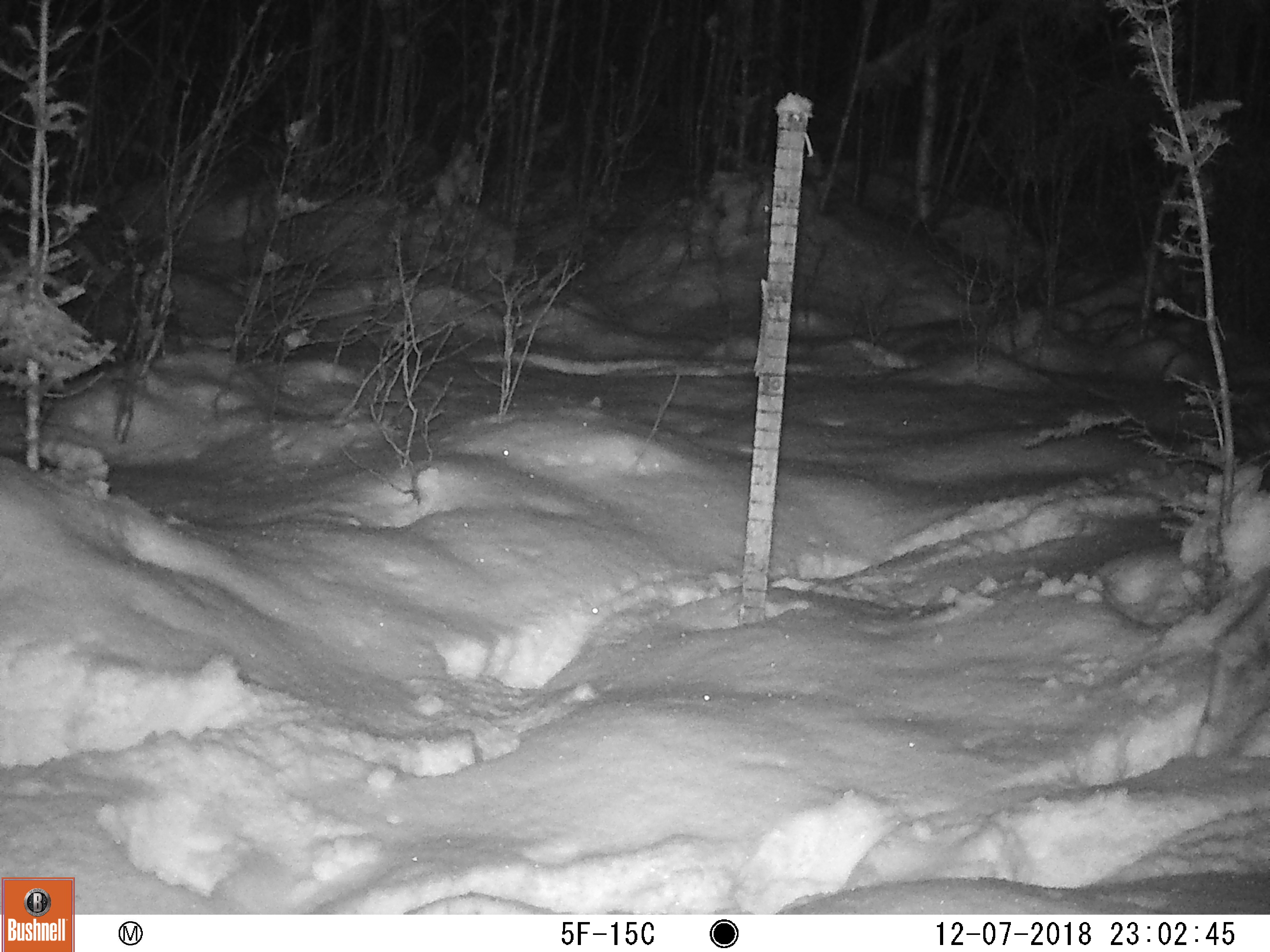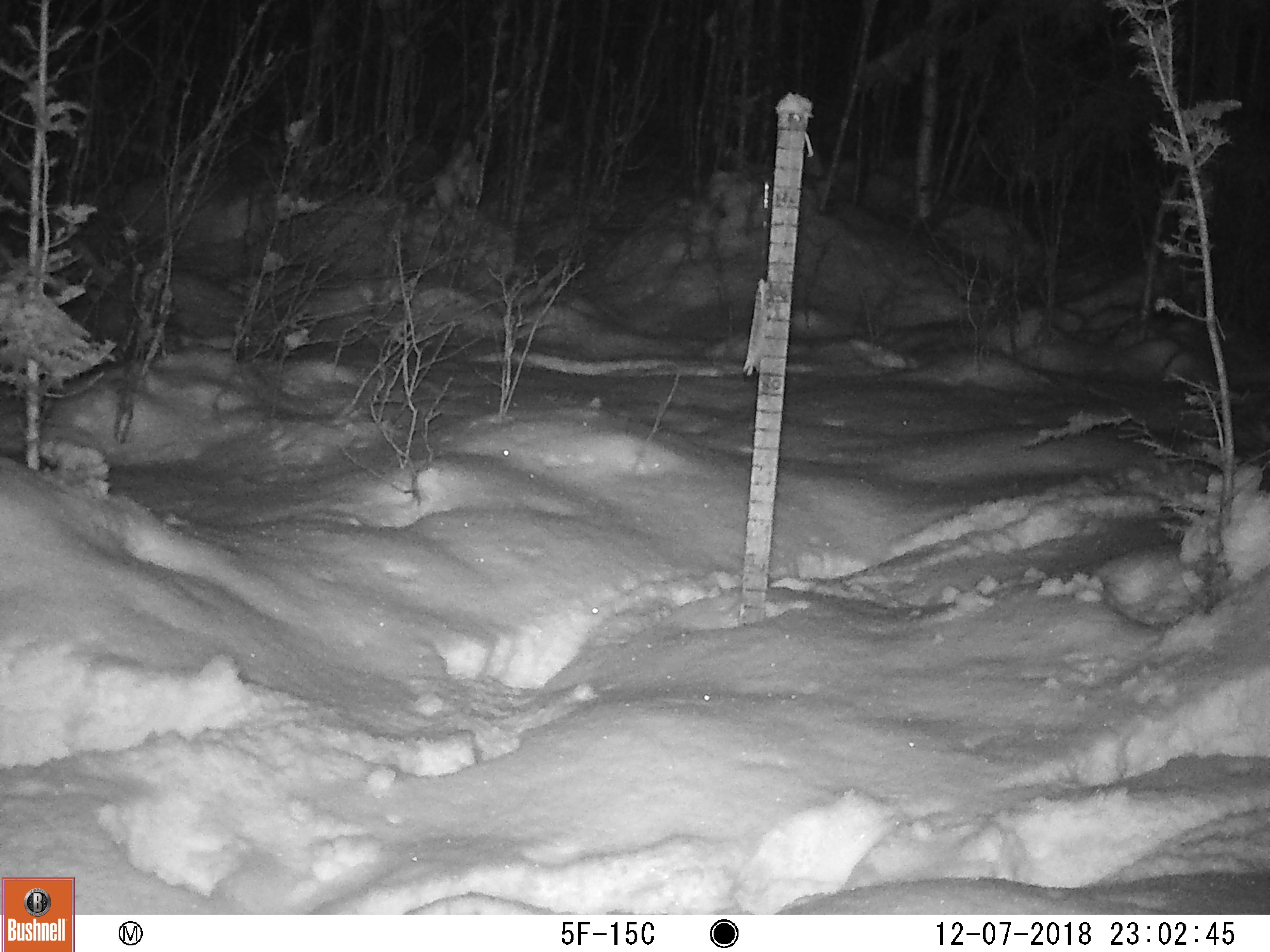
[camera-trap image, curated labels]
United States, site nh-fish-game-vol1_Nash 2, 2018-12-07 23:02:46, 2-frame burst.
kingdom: Animalia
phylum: Chordata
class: Mammalia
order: Artiodactyla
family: Cervidae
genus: Alces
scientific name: Alces alces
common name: moose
Moose (Alces alces).